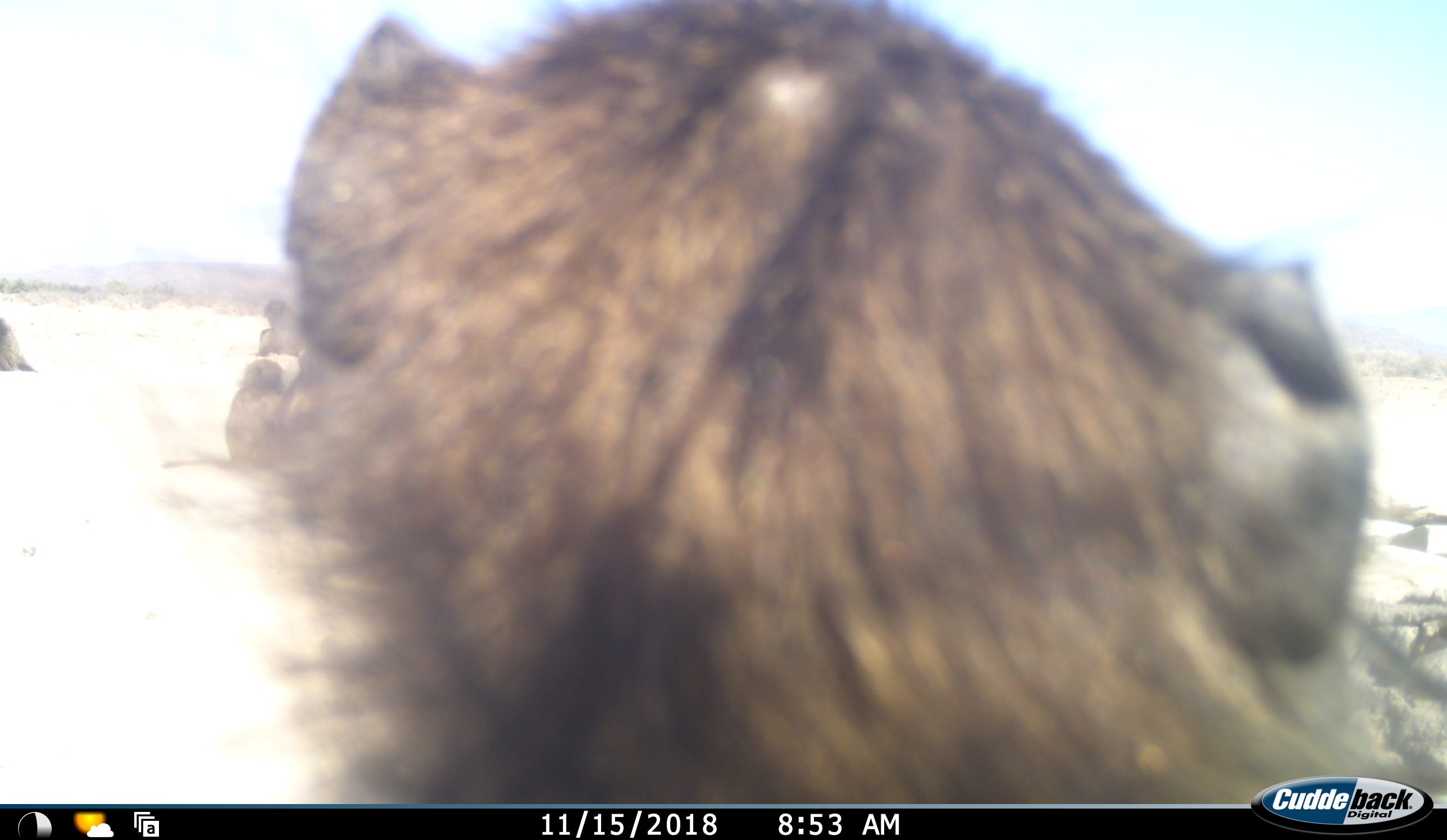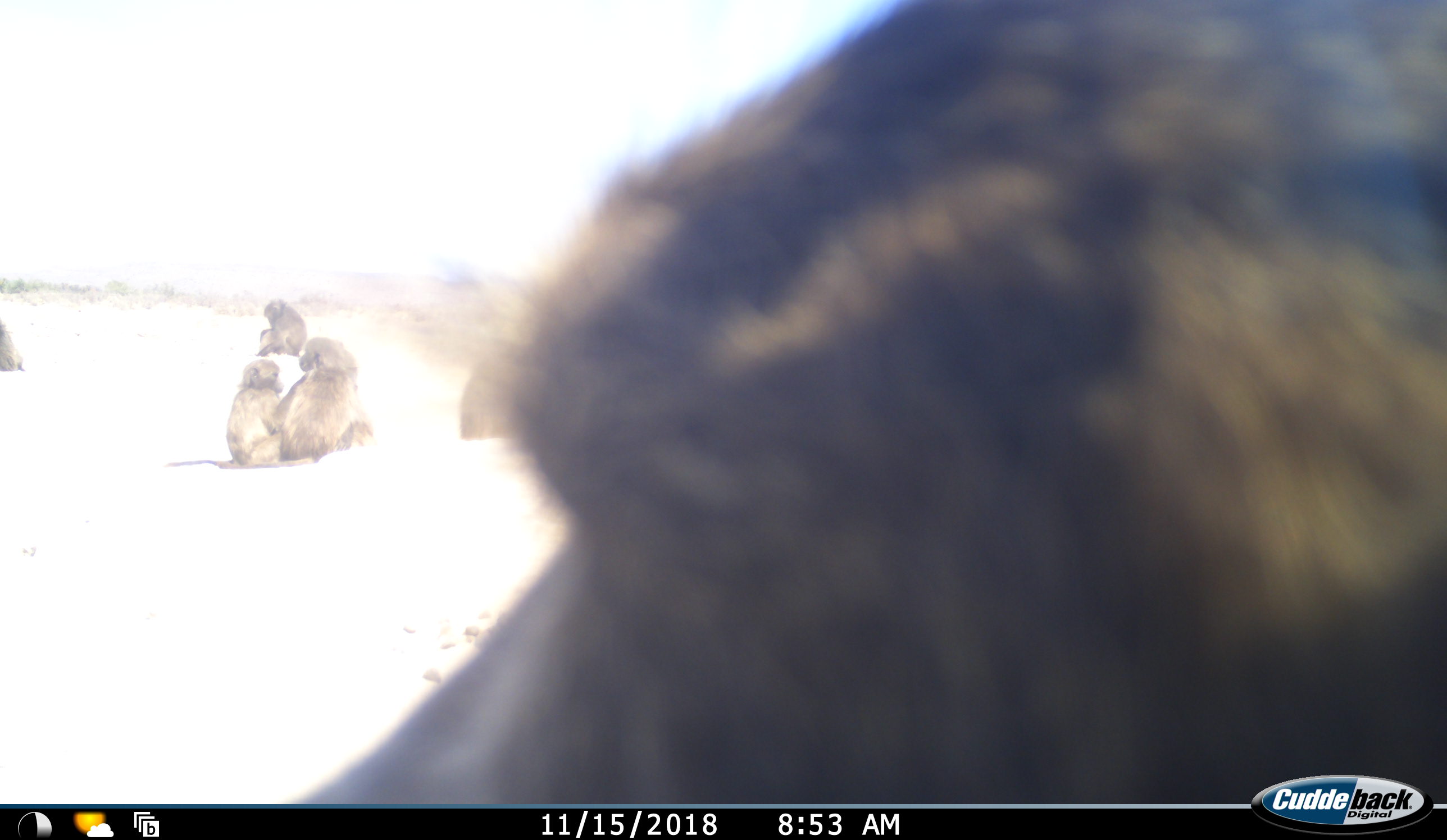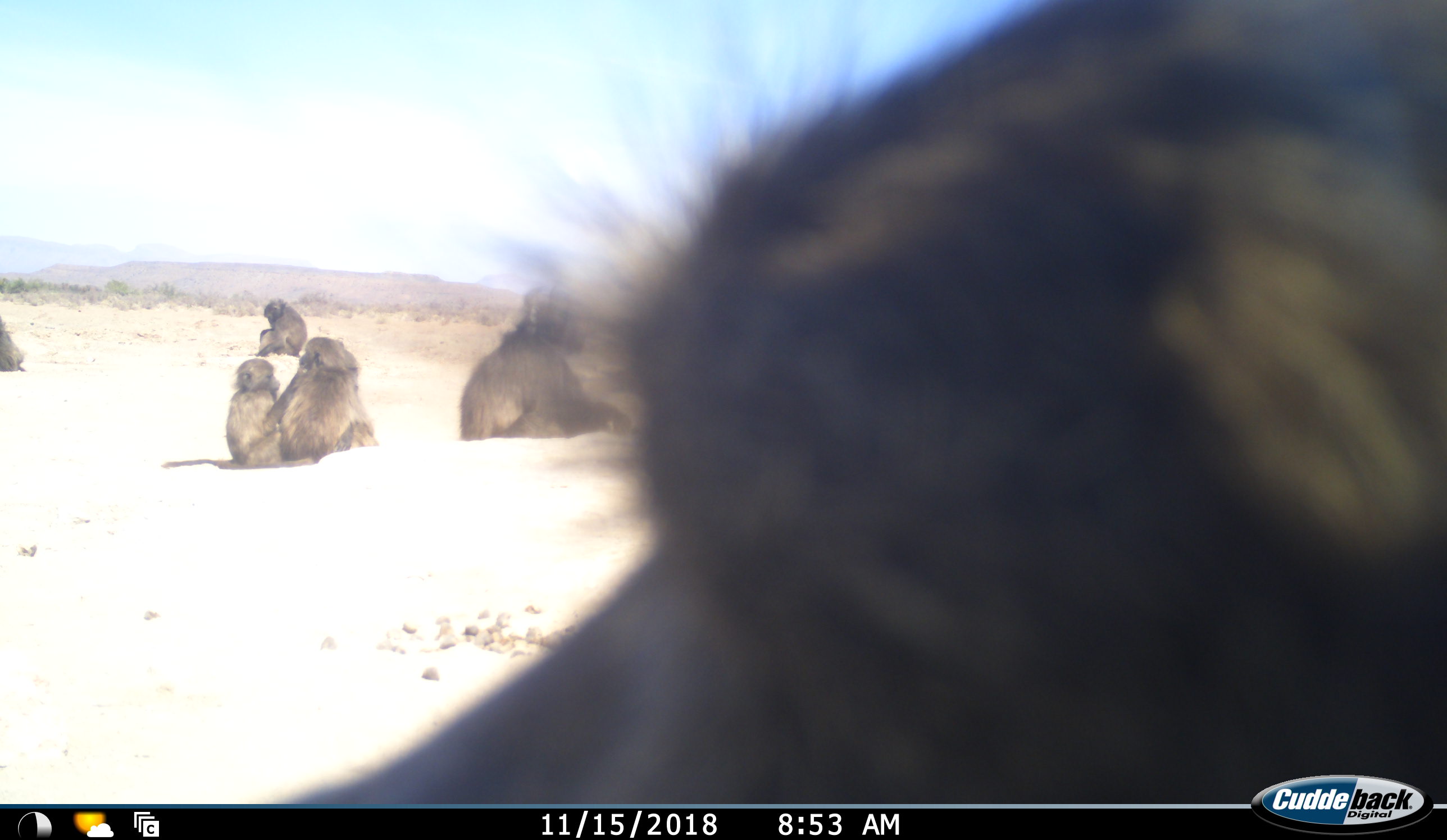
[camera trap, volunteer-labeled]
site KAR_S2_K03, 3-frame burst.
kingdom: Animalia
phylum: Chordata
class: Mammalia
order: Primates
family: Cercopithecidae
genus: Papio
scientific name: Papio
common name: baboon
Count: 6.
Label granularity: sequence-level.